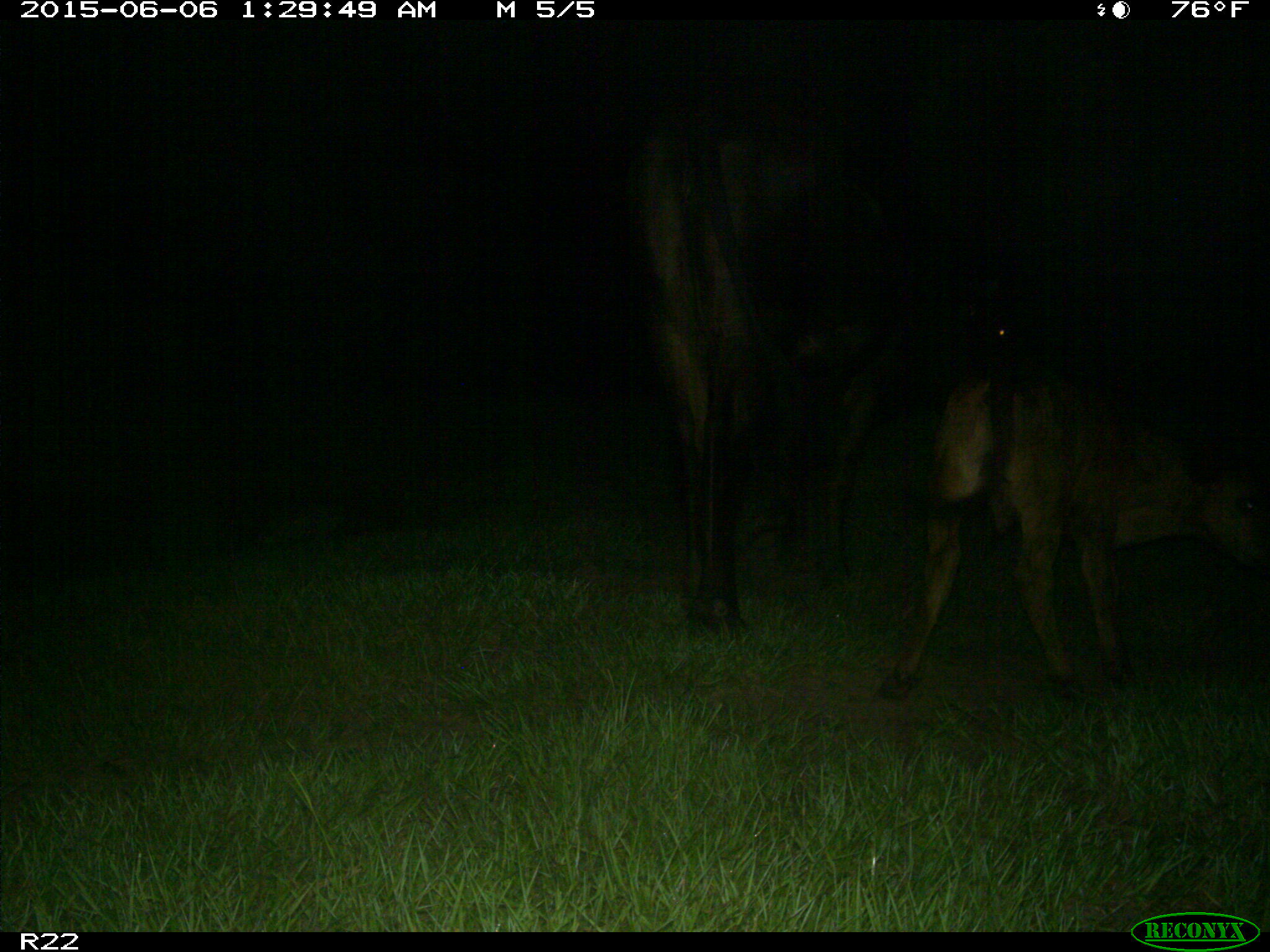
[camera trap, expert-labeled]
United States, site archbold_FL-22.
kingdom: Animalia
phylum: Chordata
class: Mammalia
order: Artiodactyla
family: Bovidae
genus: Bos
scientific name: Bos taurus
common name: domestic cow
Bos taurus (domestic cow).